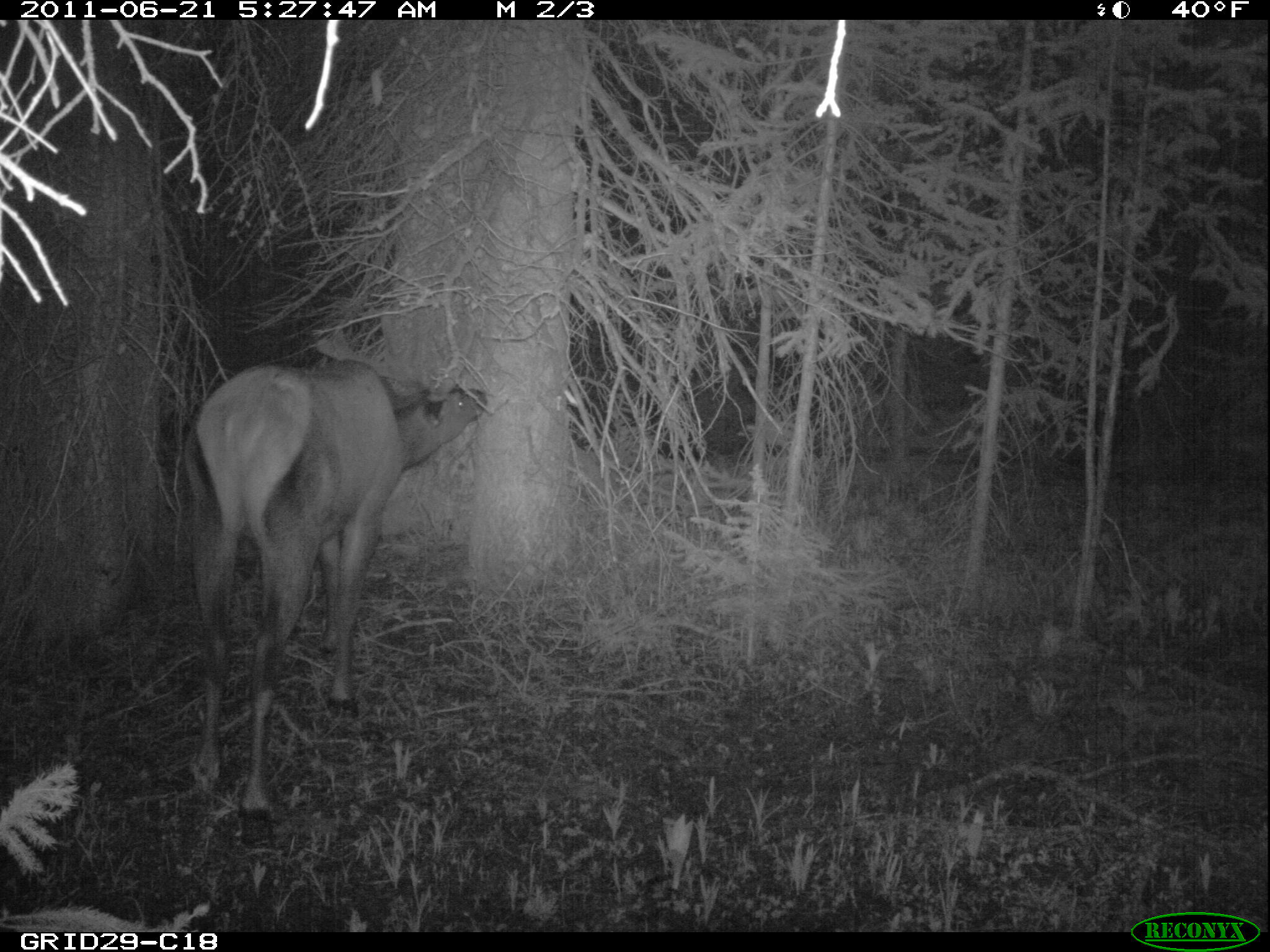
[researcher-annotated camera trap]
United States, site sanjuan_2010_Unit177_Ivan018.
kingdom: Animalia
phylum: Chordata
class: Mammalia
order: Artiodactyla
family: Cervidae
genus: Cervus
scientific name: Cervus elaphus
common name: red deer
Cervus elaphus (red deer).